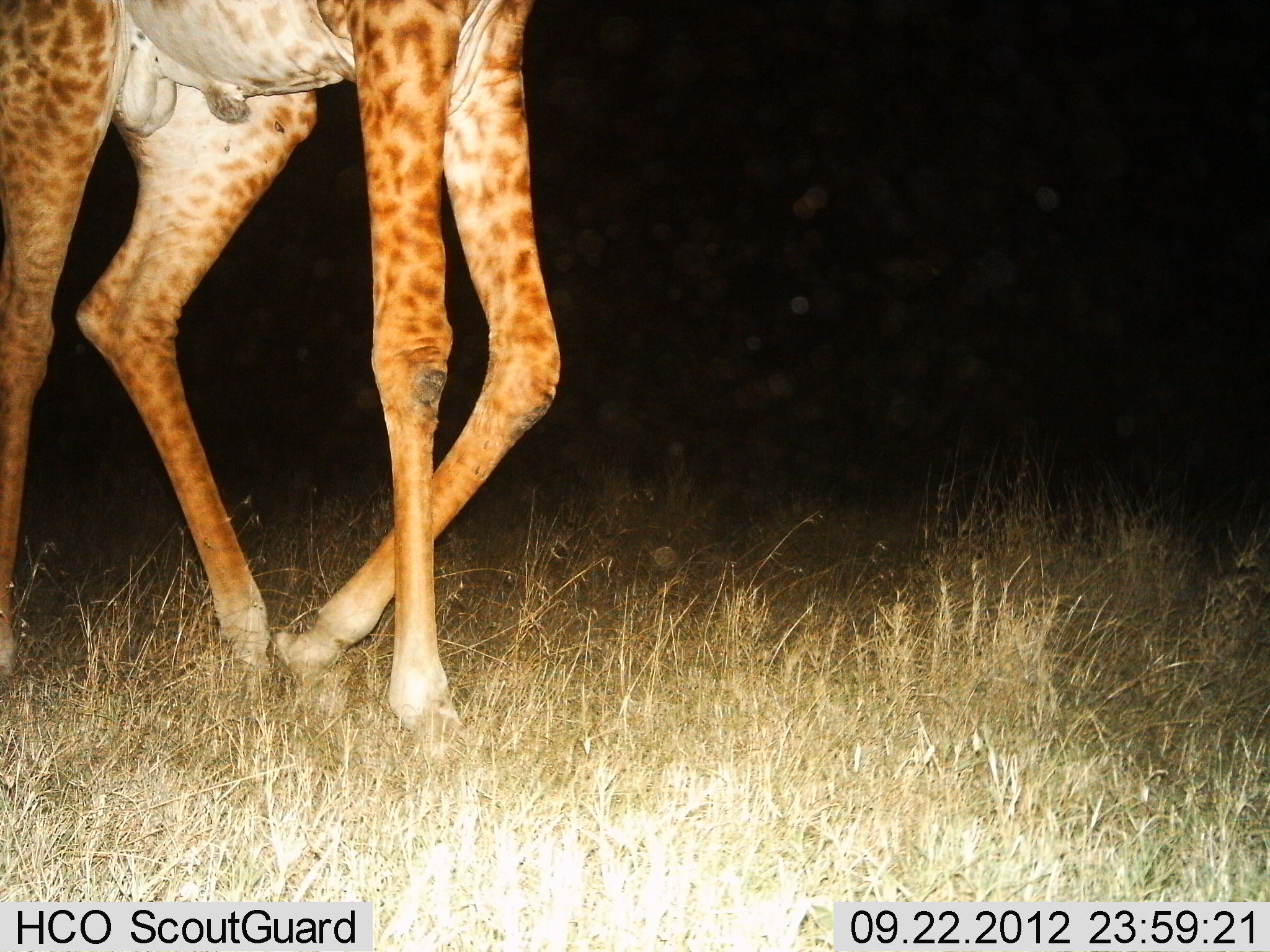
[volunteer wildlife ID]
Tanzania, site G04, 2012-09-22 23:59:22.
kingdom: Animalia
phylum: Chordata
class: Mammalia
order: Artiodactyla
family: Giraffidae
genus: Giraffa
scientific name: Giraffa camelopardalis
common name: giraffe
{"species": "giraffe (Giraffa camelopardalis)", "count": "1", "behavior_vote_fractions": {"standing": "30%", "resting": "0%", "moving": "70%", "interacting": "0%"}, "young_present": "0%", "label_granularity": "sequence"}